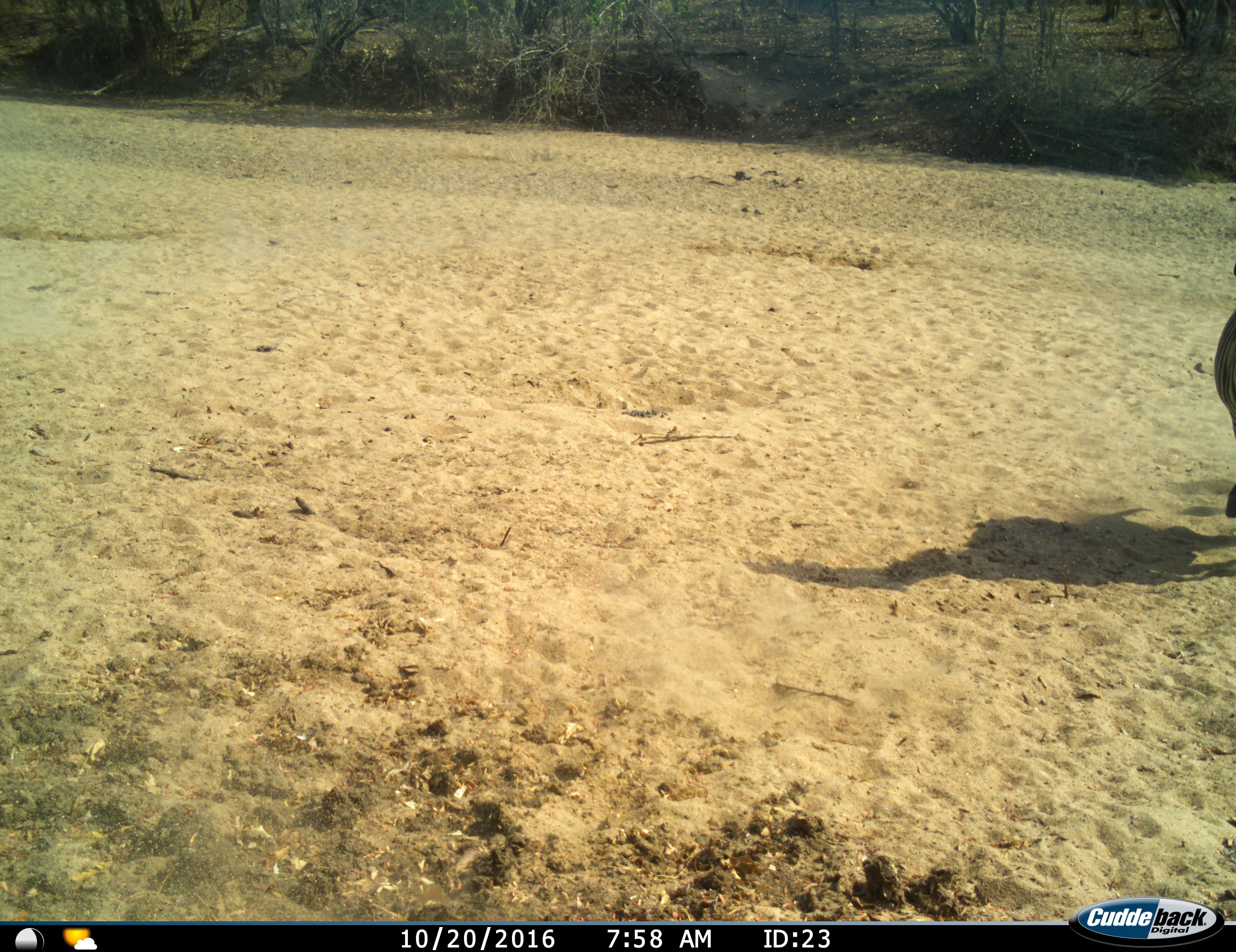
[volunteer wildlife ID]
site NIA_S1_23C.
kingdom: Animalia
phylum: Chordata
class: Mammalia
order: Perissodactyla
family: Equidae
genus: Equus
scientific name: Equus quagga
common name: plains zebra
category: zebraplains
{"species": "zebraplains (plains zebra) (Equus quagga)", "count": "1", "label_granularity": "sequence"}